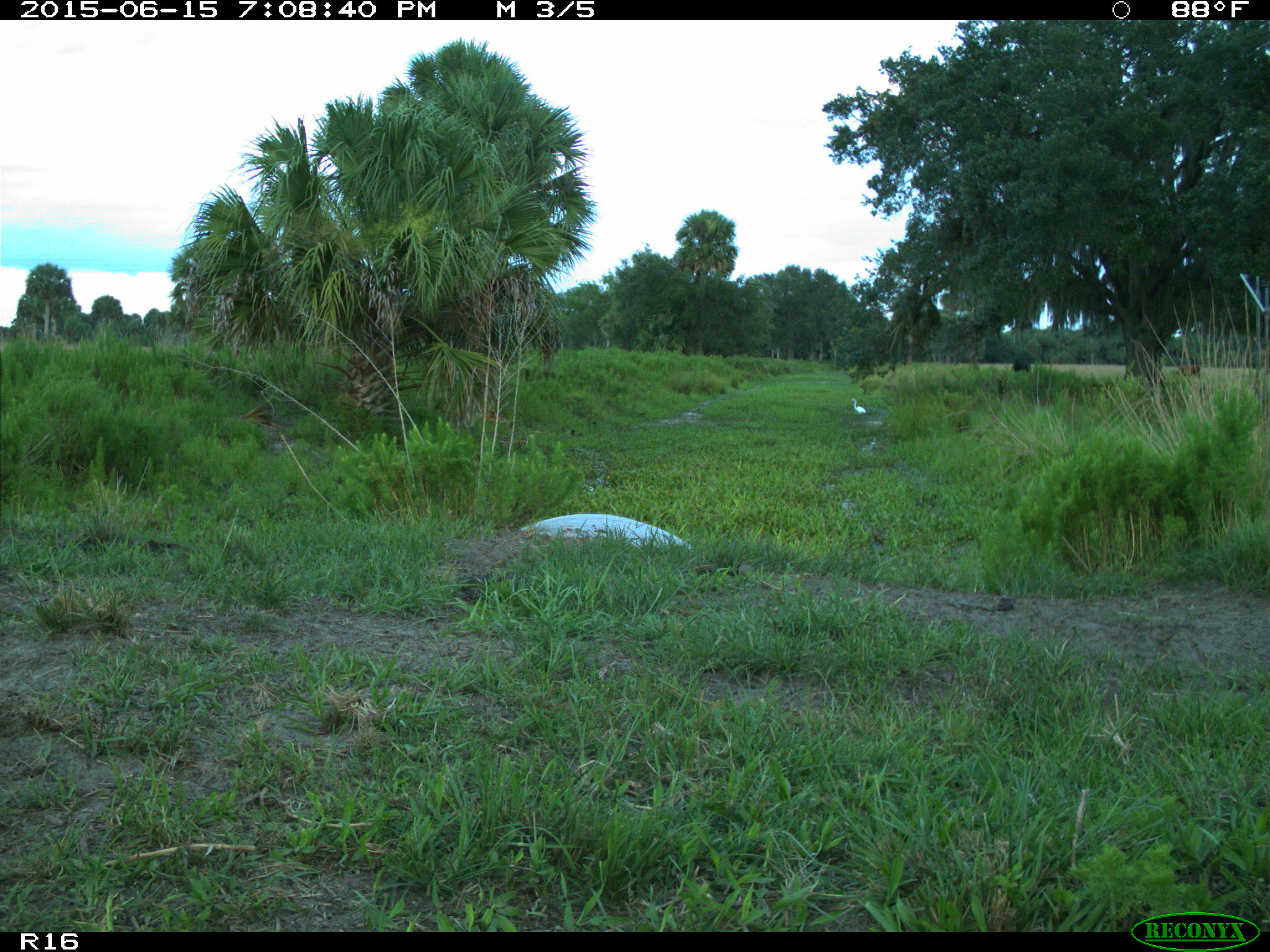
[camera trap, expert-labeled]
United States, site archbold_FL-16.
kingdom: Animalia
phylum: Chordata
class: Mammalia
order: Artiodactyla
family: Bovidae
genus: Bos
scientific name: Bos taurus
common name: domestic cow